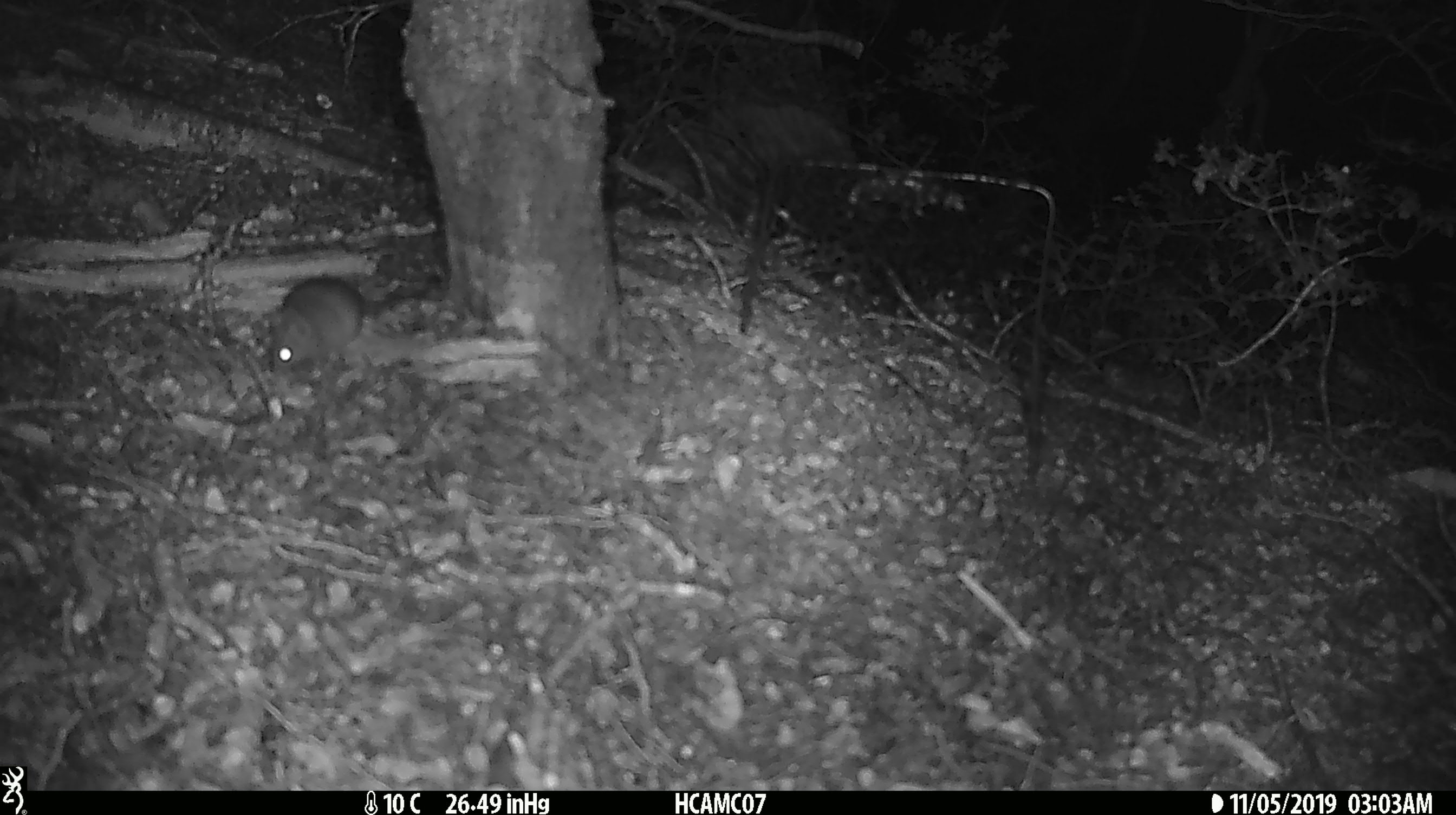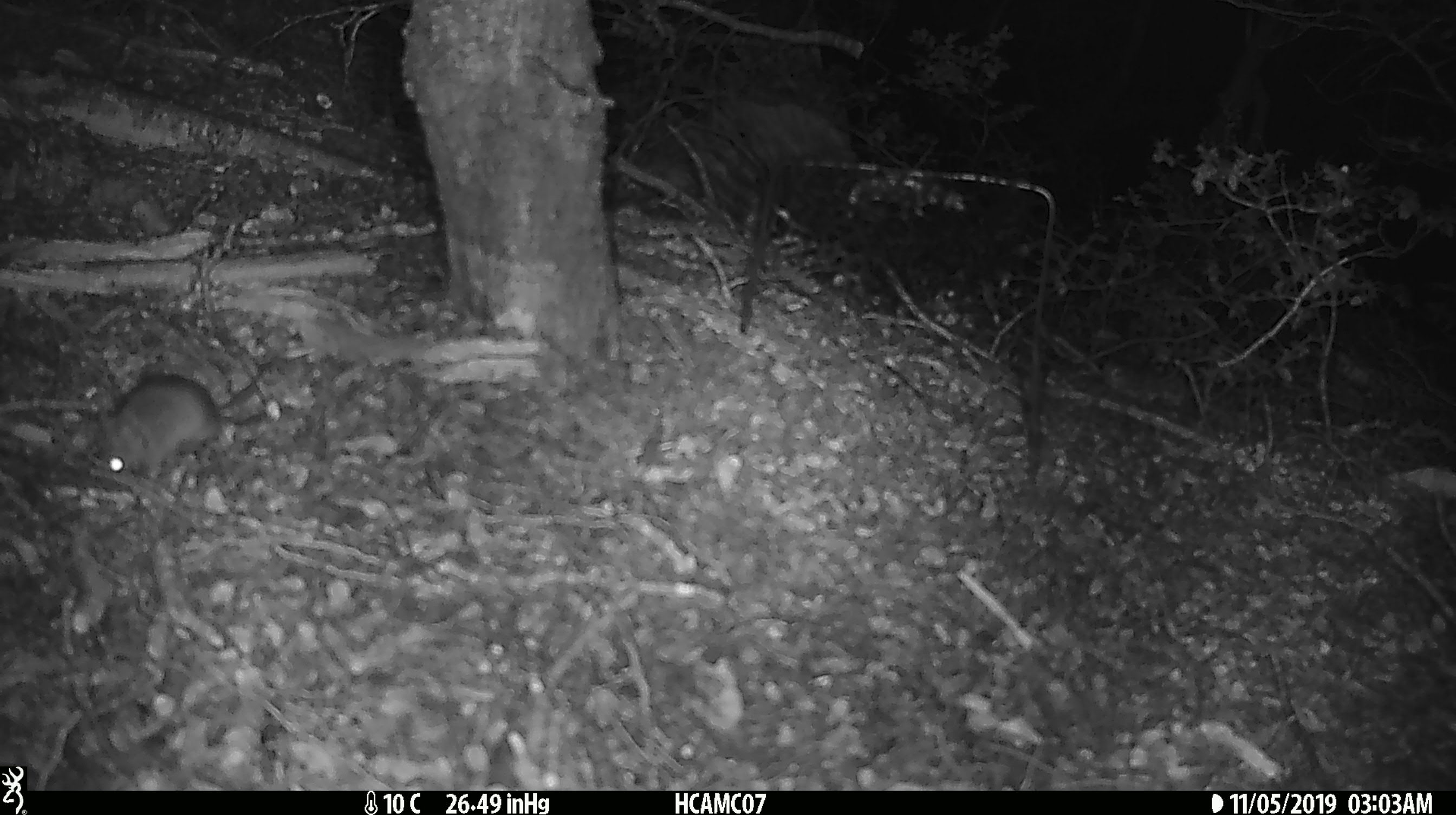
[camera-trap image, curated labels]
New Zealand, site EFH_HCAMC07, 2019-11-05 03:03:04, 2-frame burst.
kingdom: Animalia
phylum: Chordata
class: Mammalia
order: Rodentia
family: Muridae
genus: Mus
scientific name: Mus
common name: mouse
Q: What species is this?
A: Mouse (Mus).